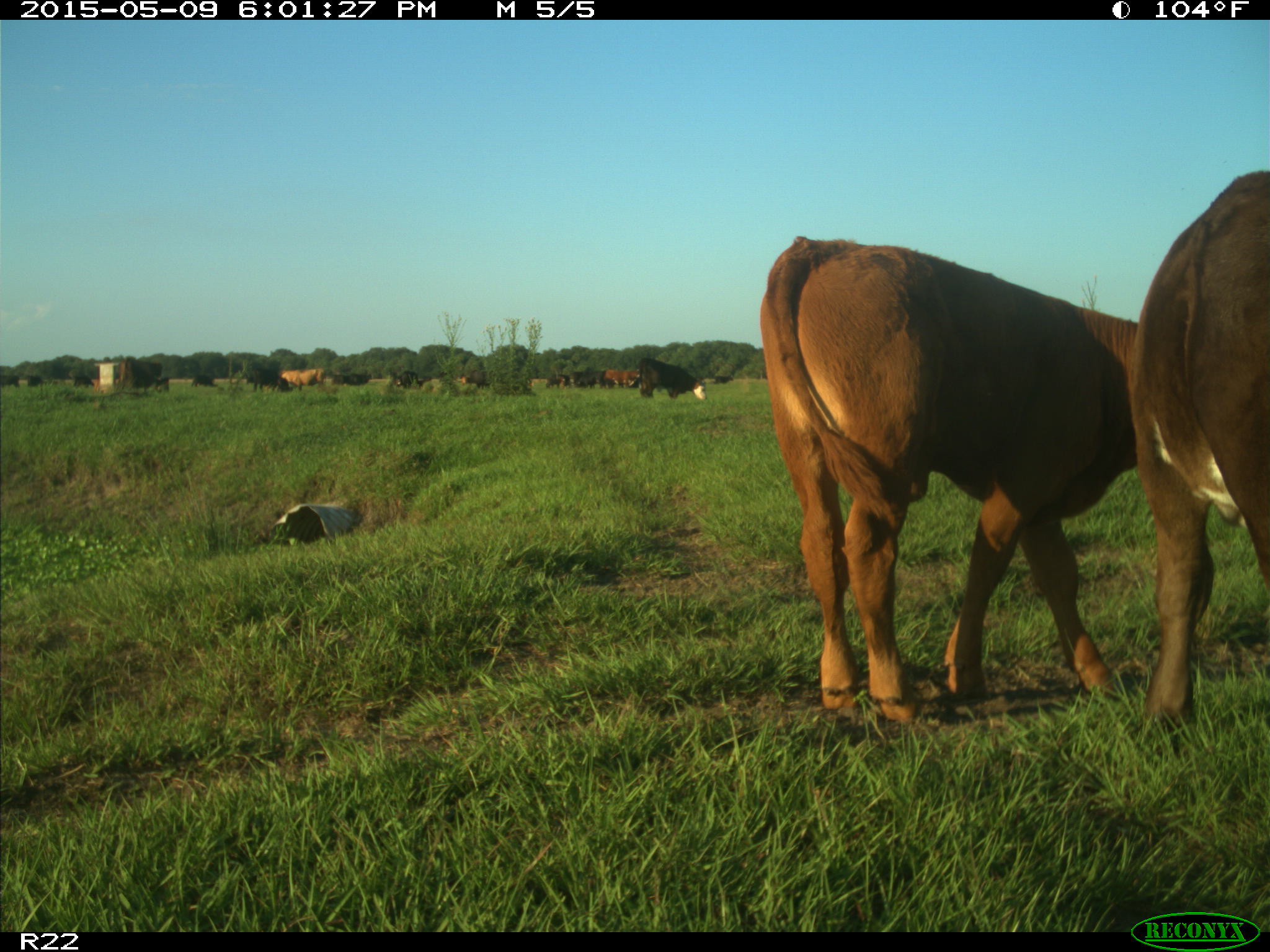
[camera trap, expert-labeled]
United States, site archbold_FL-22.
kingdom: Animalia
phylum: Chordata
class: Mammalia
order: Artiodactyla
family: Bovidae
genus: Bos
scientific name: Bos taurus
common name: domestic cow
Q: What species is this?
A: Bos taurus (domestic cow).